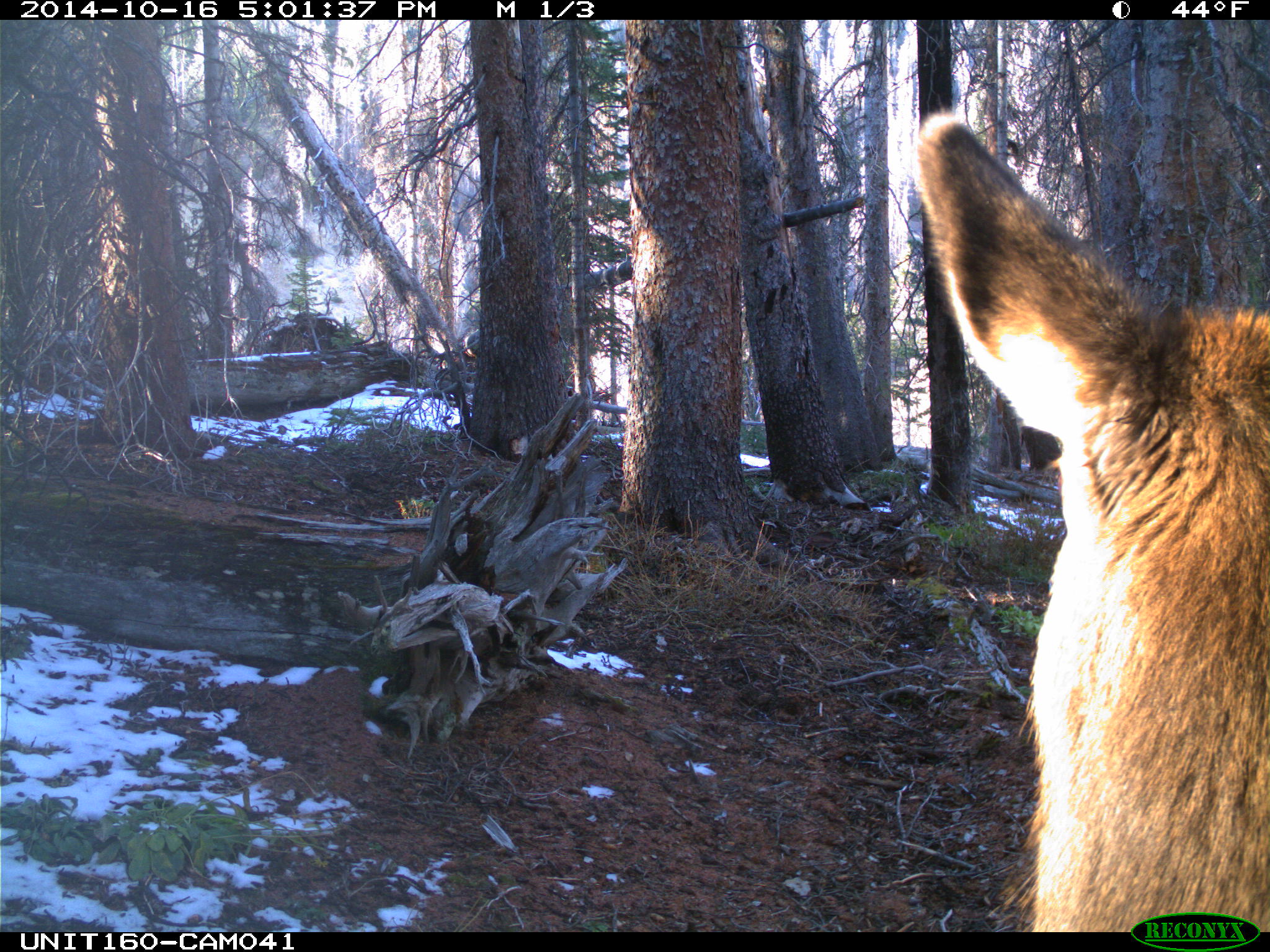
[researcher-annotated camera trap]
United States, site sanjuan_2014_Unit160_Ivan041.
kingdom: Animalia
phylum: Chordata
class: Mammalia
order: Artiodactyla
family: Cervidae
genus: Cervus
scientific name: Cervus elaphus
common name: red deer